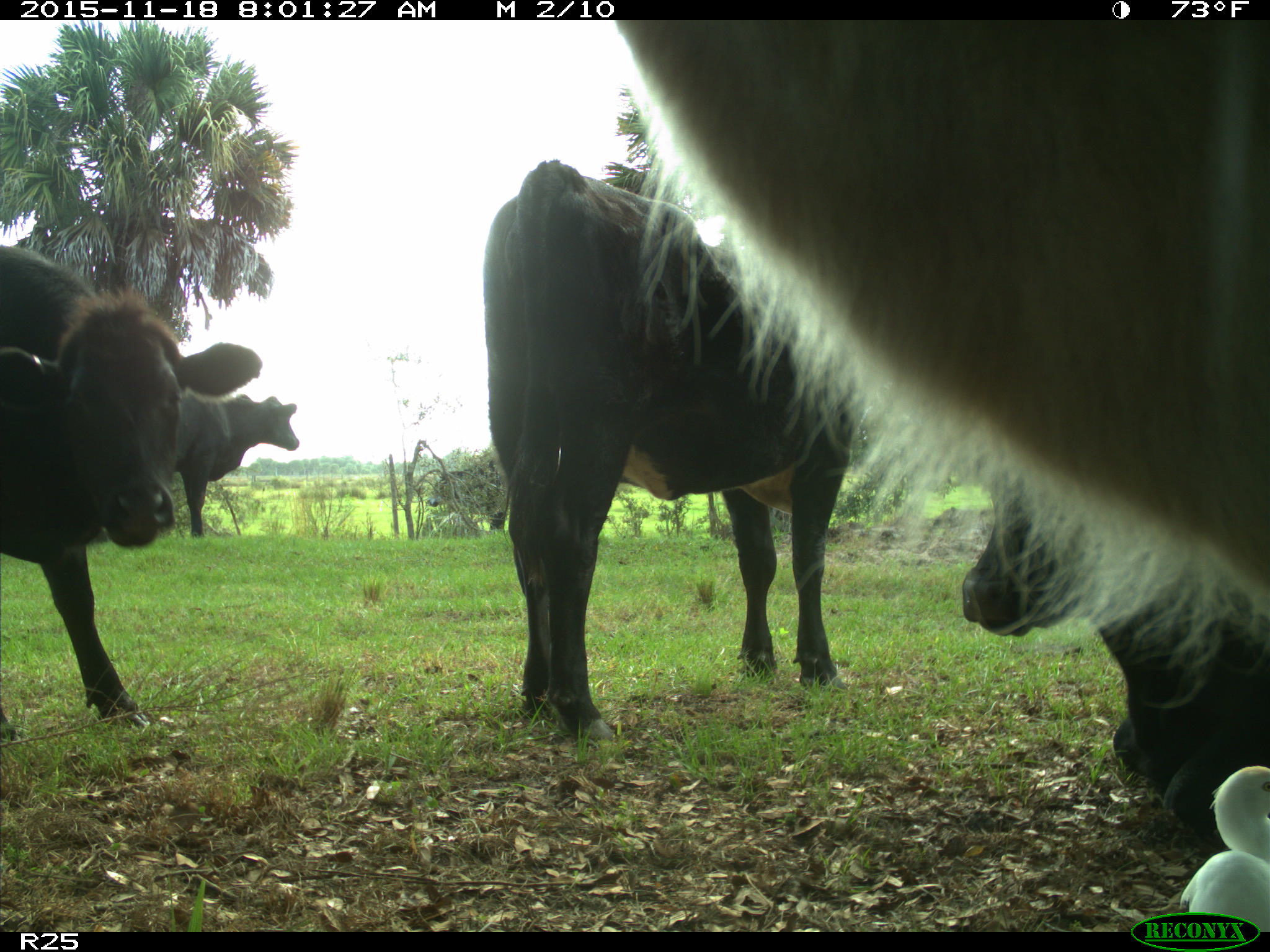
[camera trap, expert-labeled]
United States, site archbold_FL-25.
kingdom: Animalia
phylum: Chordata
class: Mammalia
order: Artiodactyla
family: Bovidae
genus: Bos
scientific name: Bos taurus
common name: domestic cow